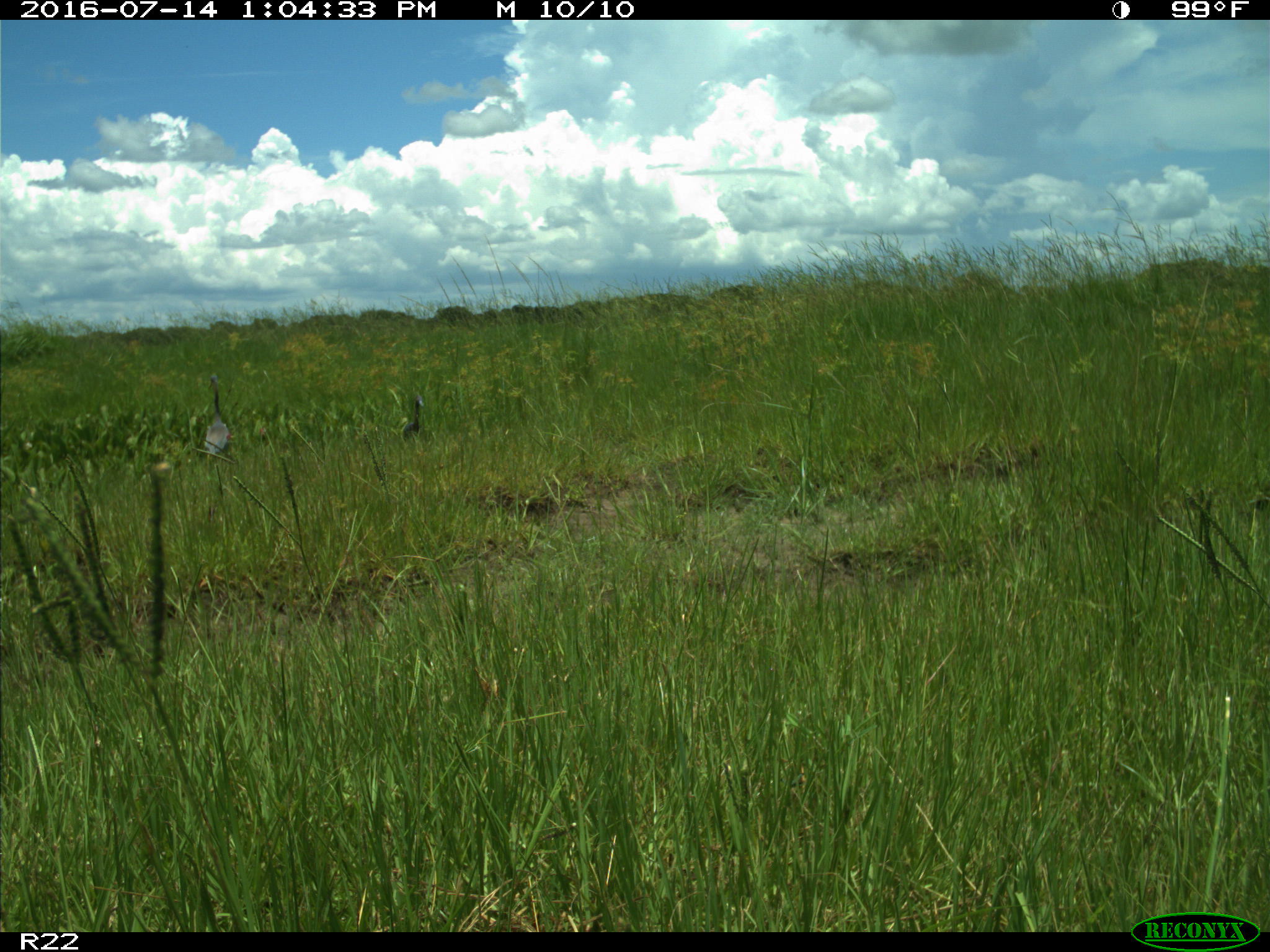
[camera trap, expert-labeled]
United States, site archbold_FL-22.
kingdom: Animalia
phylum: Chordata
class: Aves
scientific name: Aves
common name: birds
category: unidentified bird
Unidentified bird (birds) (Aves).